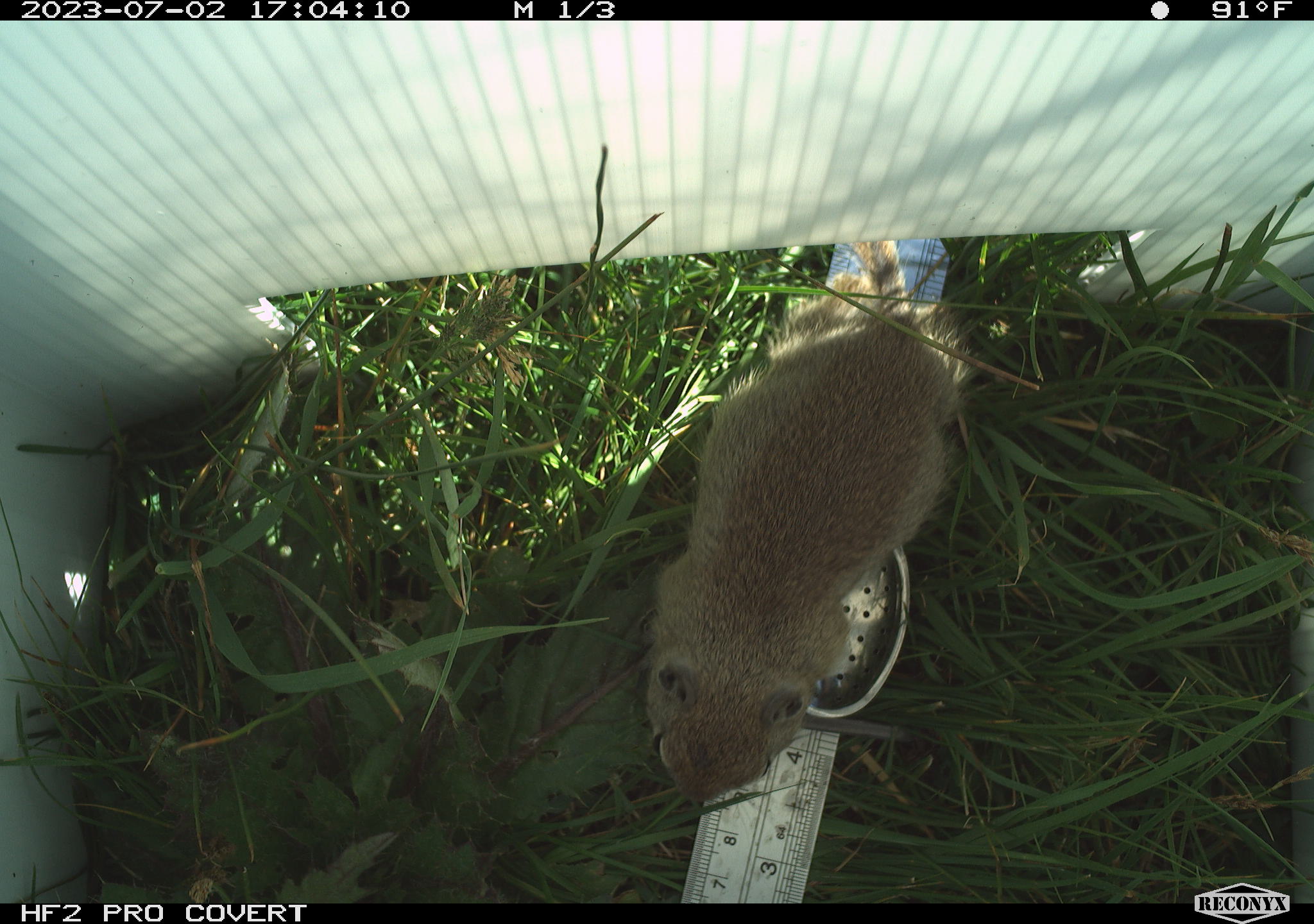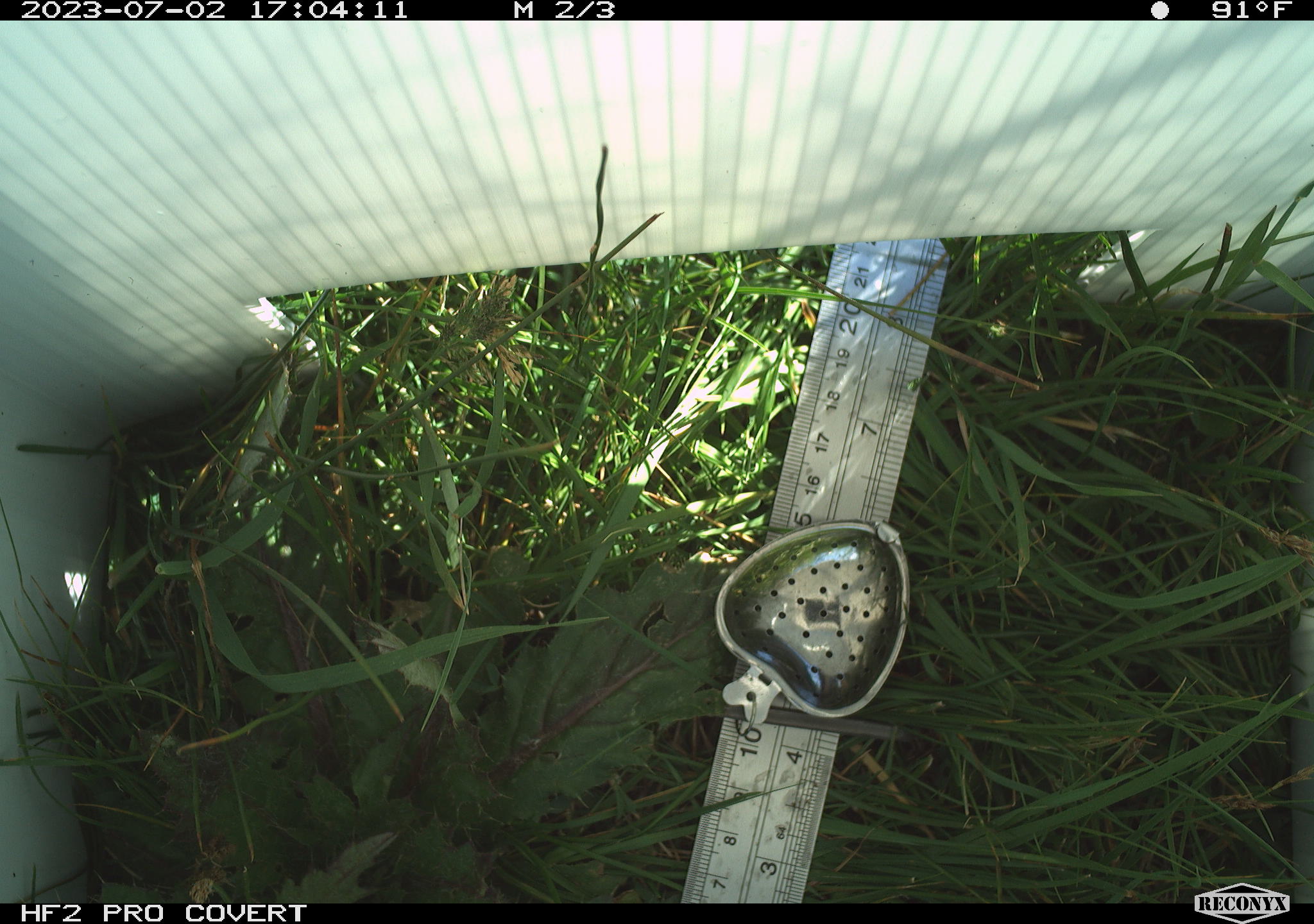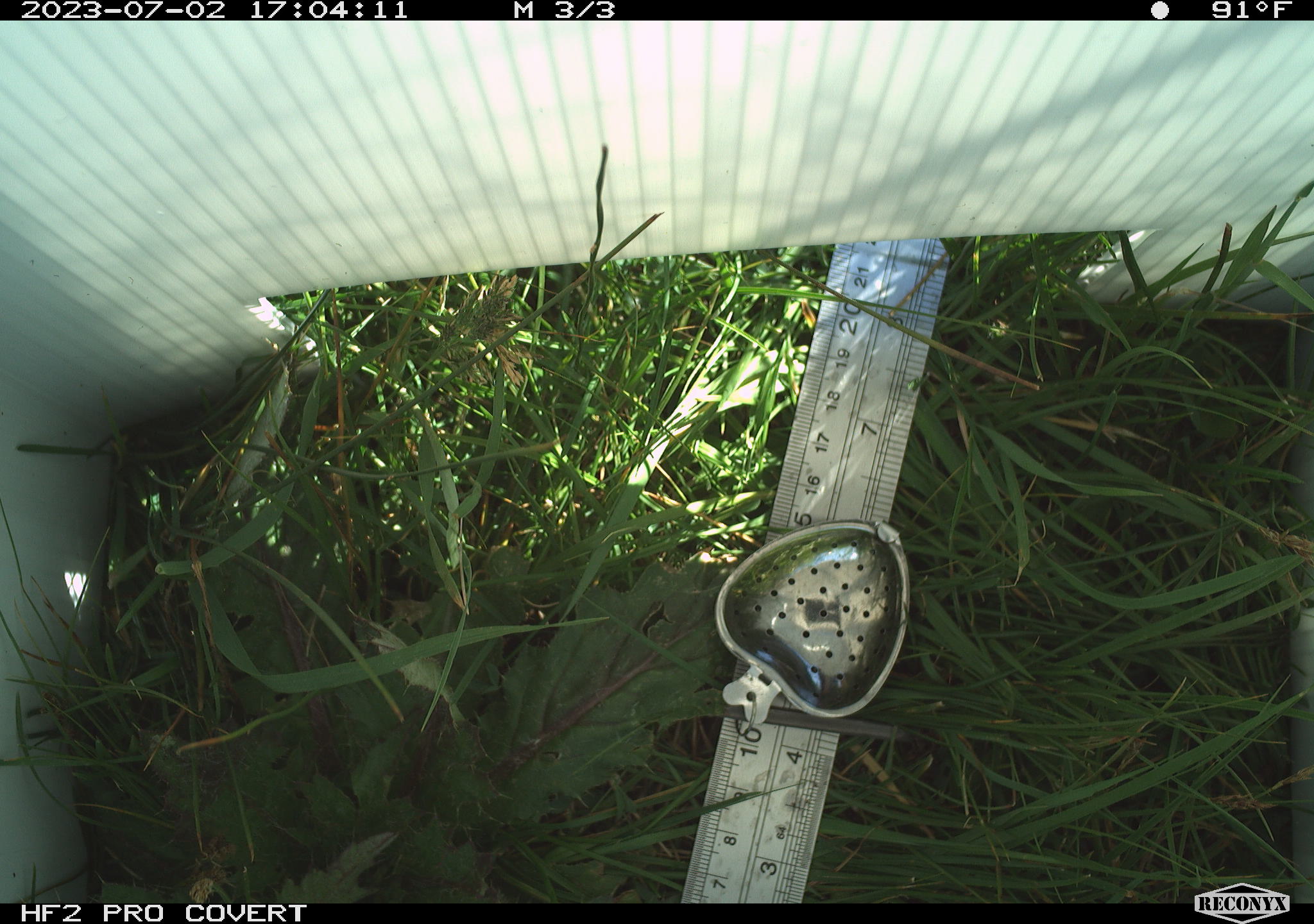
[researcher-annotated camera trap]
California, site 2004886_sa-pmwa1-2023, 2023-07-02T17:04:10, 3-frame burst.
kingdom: Animalia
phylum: Chordata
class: Mammalia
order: Rodentia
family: Sciuridae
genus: Urocitellus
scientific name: Urocitellus beldingi beldingi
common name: belding's ground squirrel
Belding's ground squirrel (Urocitellus beldingi beldingi).